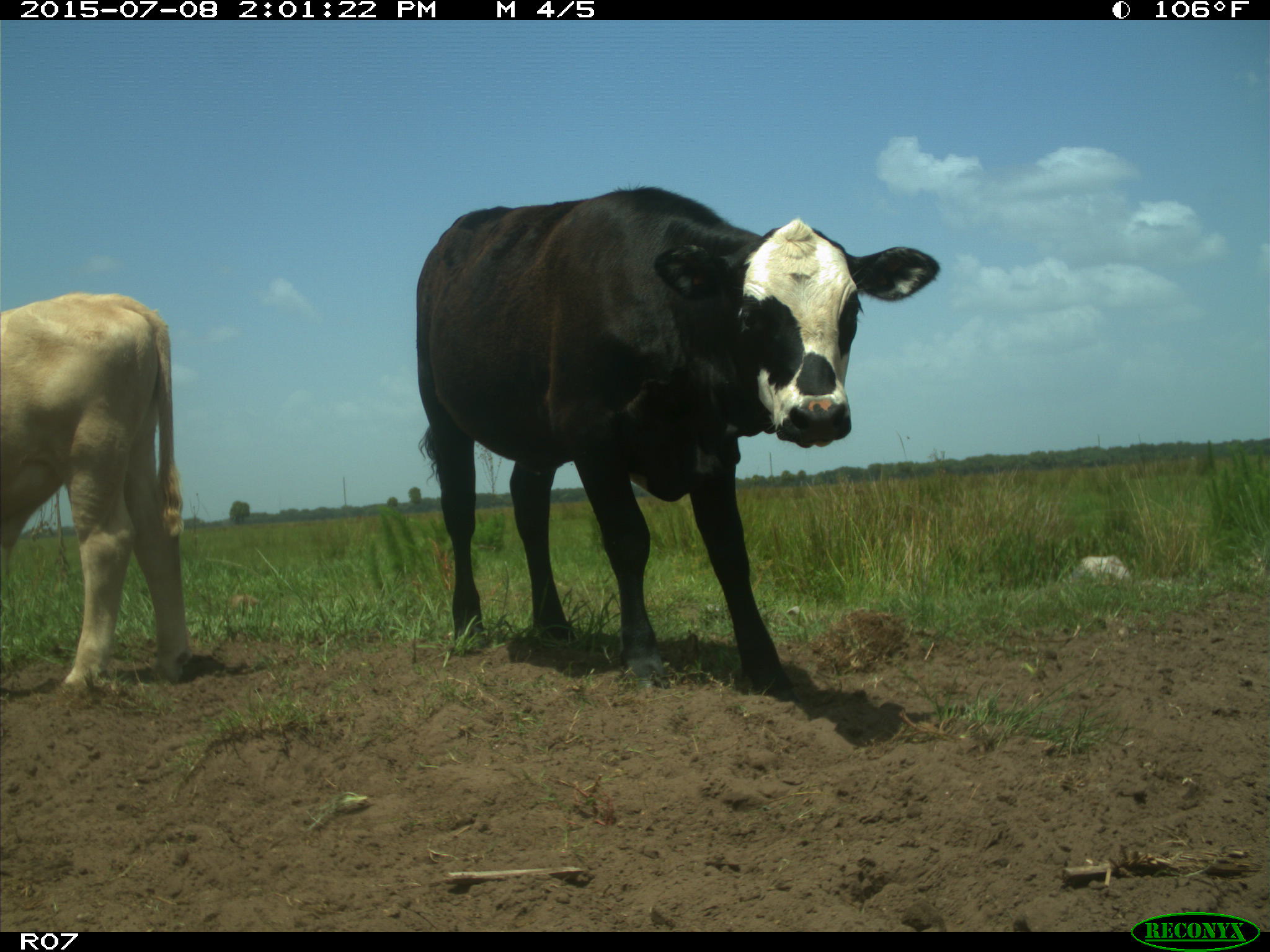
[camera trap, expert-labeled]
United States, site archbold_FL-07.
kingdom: Animalia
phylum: Chordata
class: Mammalia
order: Artiodactyla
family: Bovidae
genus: Bos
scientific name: Bos taurus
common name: domestic cow